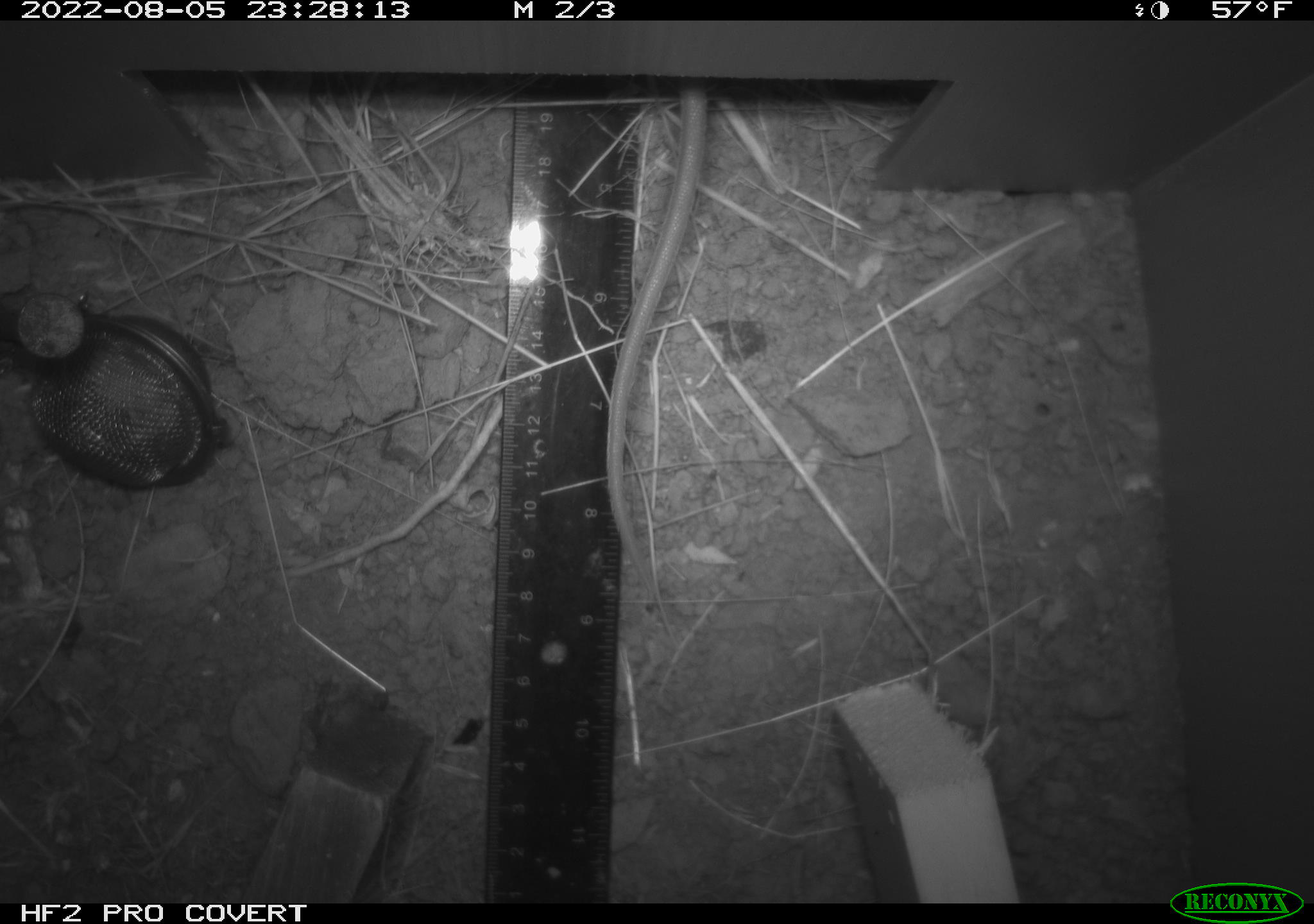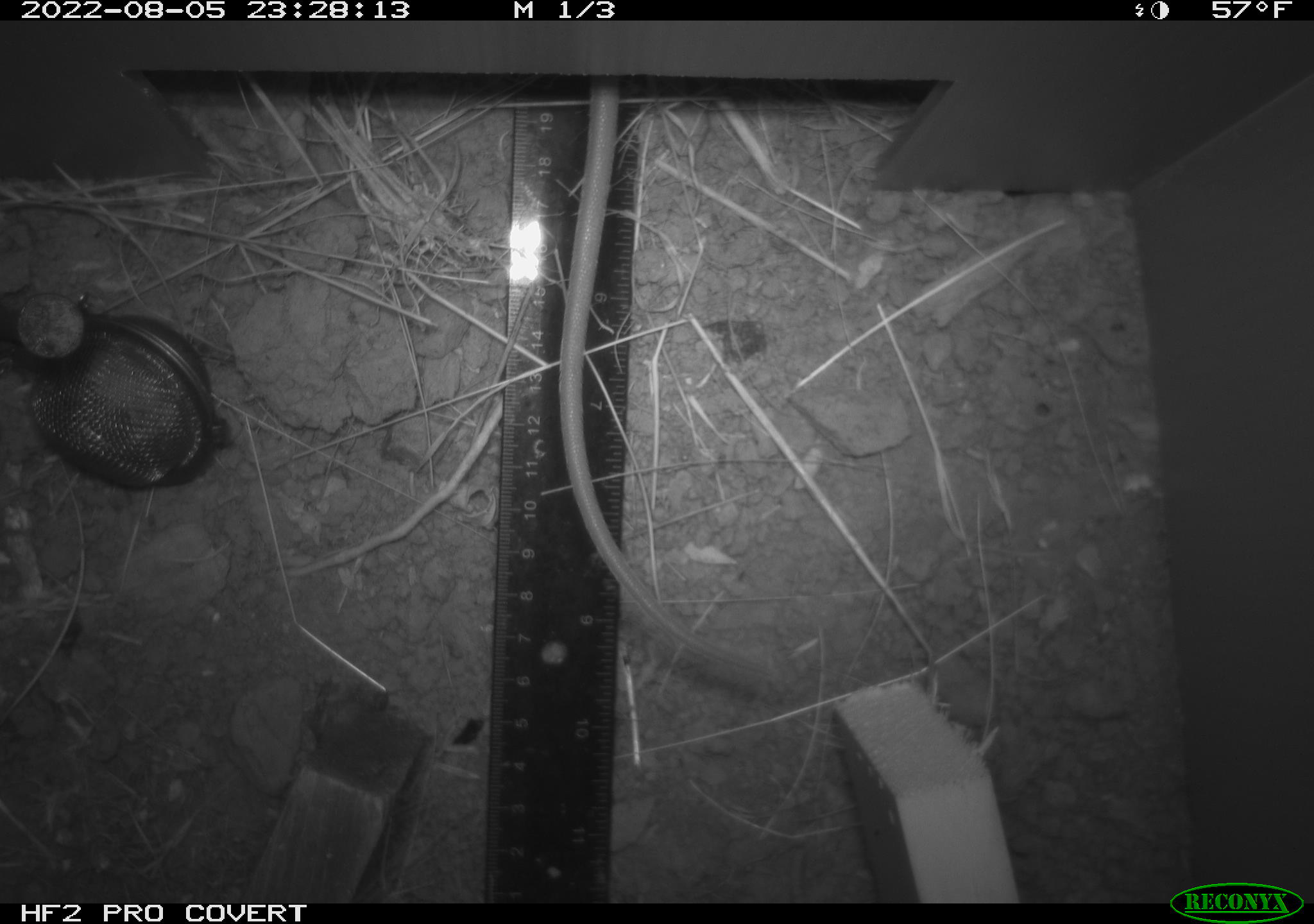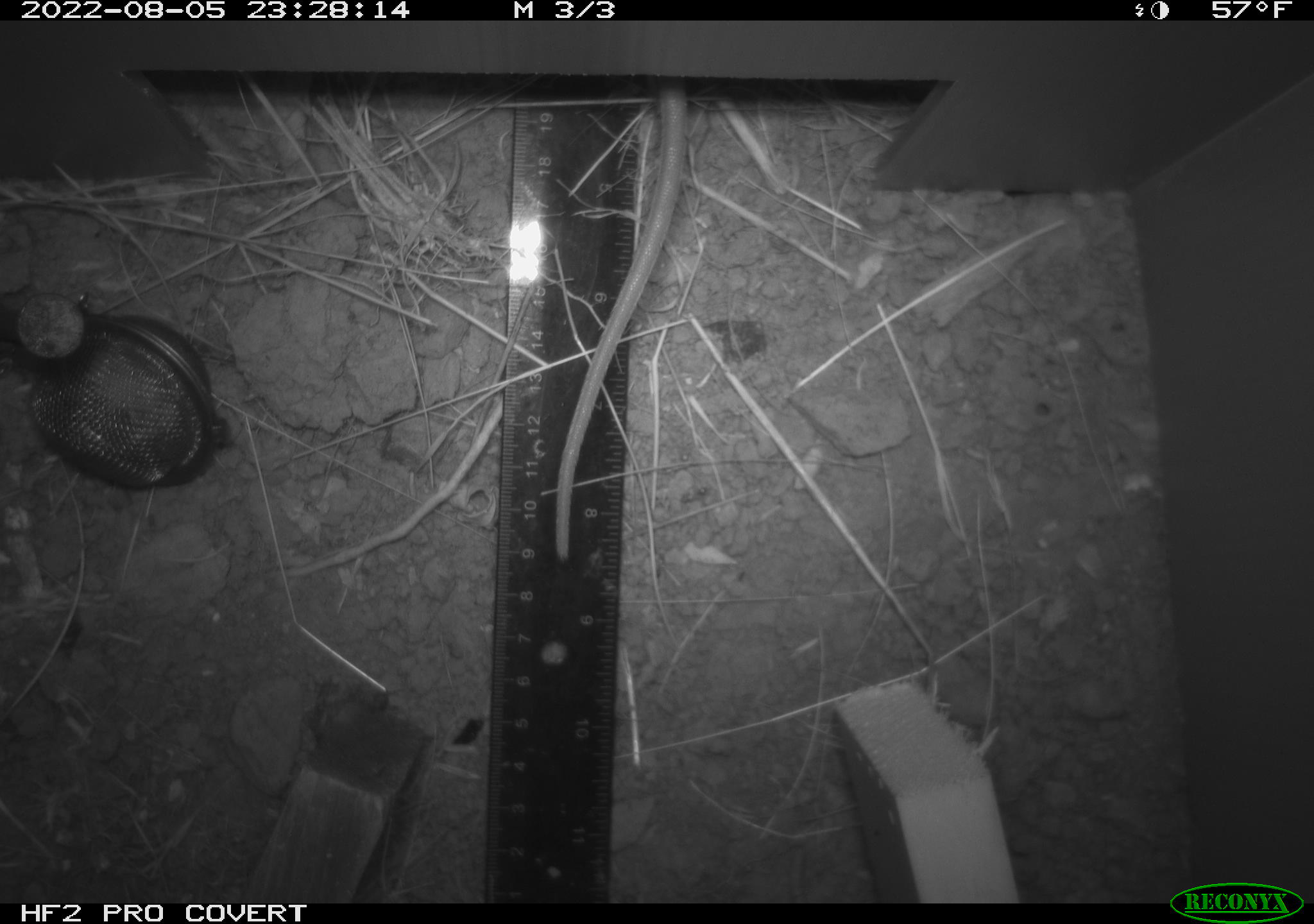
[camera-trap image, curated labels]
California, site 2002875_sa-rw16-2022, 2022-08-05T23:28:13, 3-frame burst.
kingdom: Animalia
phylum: Chordata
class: Mammalia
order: Rodentia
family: Muridae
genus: Rattus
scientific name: Rattus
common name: rat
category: rattus species